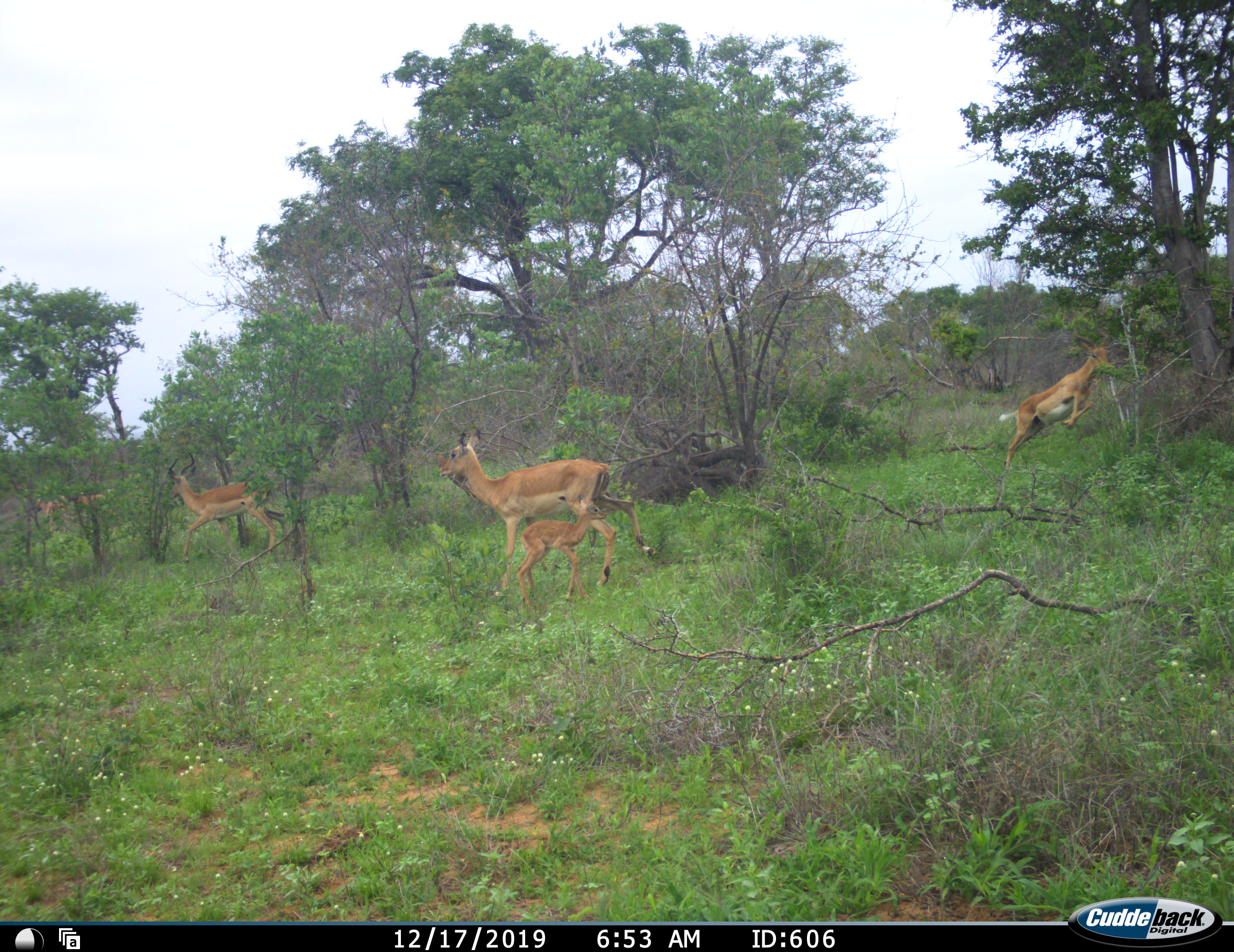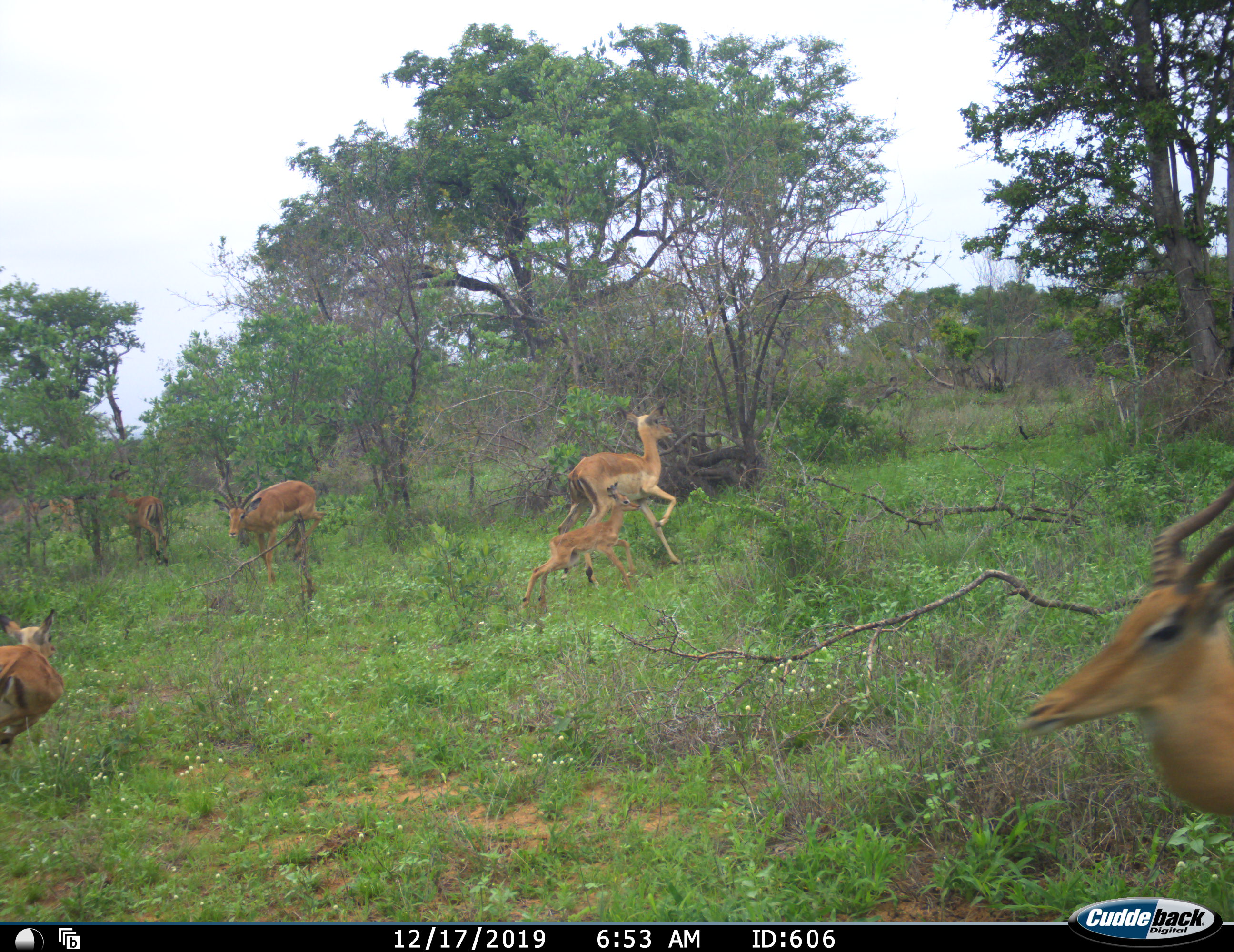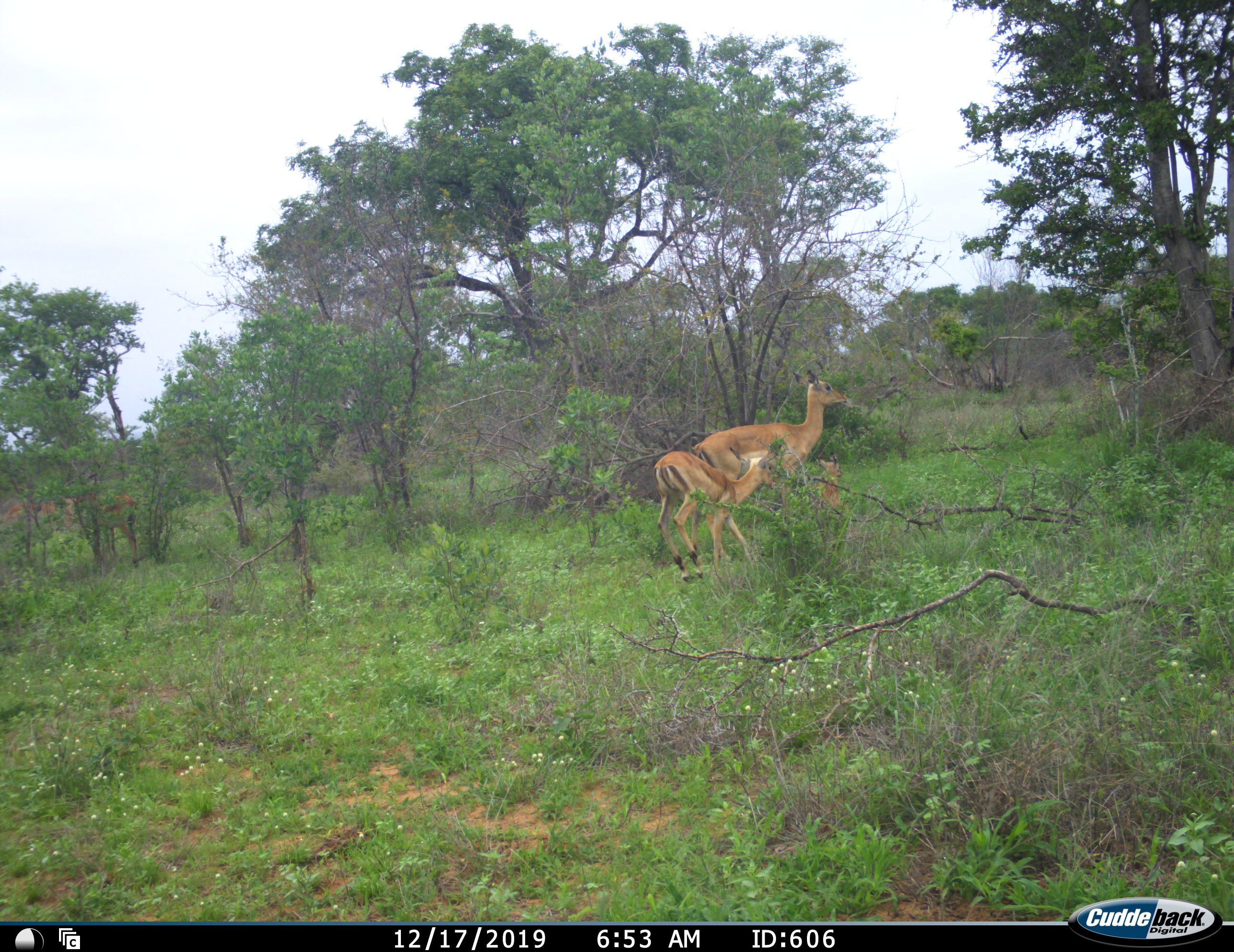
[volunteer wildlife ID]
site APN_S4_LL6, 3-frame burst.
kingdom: Animalia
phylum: Chordata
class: Mammalia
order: Artiodactyla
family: Bovidae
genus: Aepyceros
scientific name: Aepyceros melampus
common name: impala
Impala (Aepyceros melampus), count 7. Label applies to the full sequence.